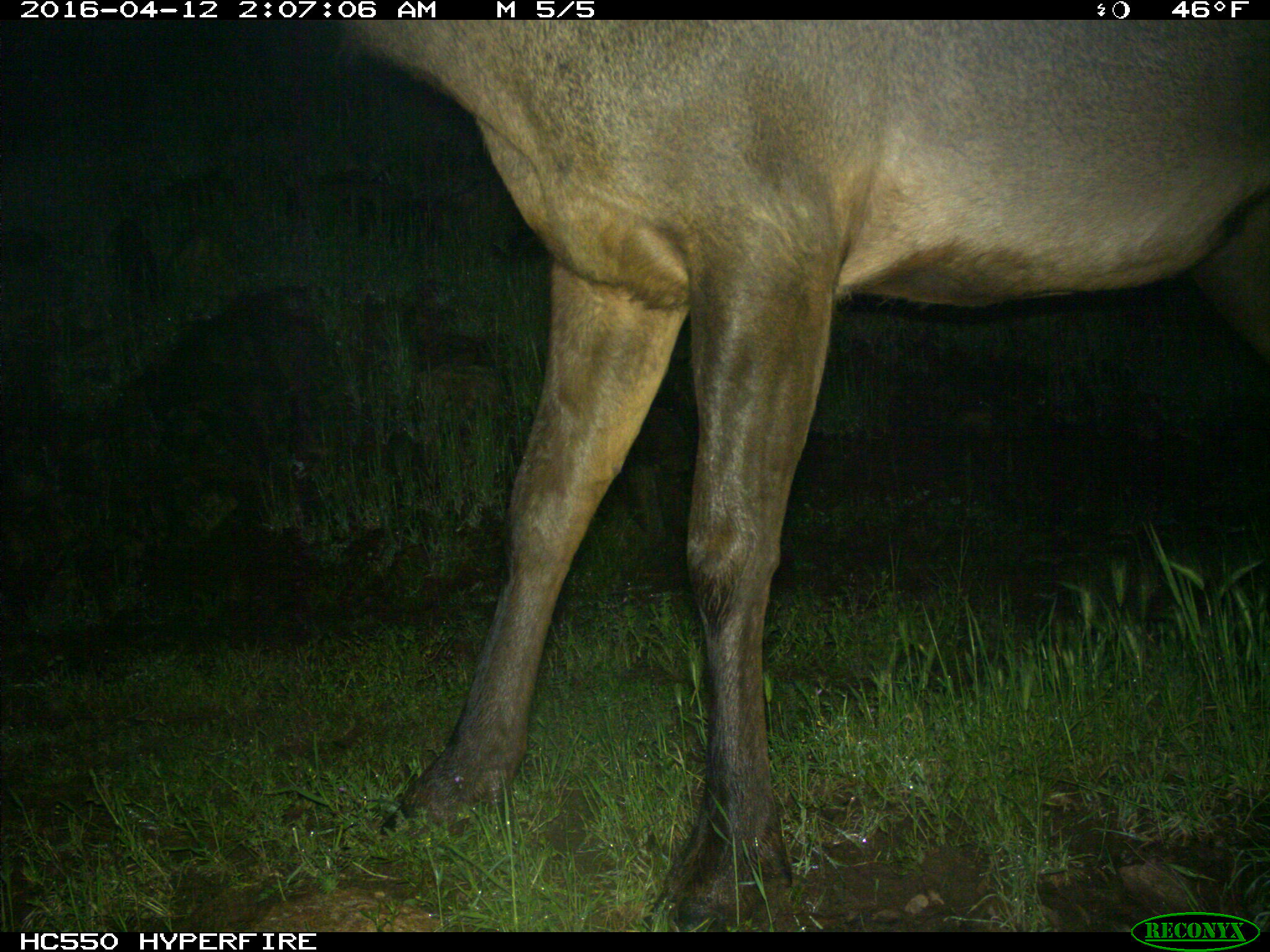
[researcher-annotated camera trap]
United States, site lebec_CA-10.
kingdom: Animalia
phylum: Chordata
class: Mammalia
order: Artiodactyla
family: Cervidae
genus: Cervus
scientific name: Cervus canadensis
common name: elk